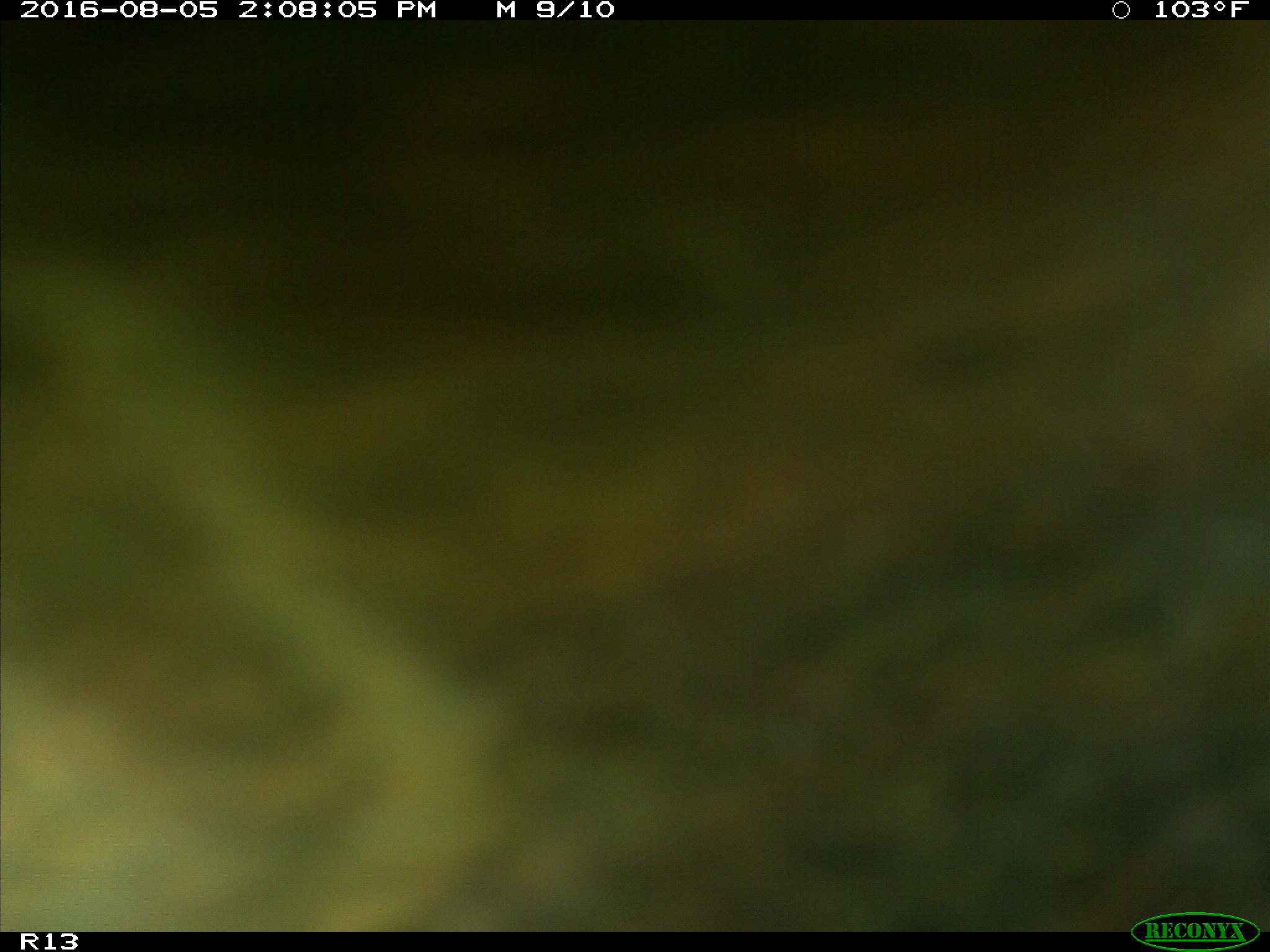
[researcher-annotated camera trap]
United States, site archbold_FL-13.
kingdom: Animalia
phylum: Chordata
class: Mammalia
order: Artiodactyla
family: Bovidae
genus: Bos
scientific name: Bos taurus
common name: domestic cow